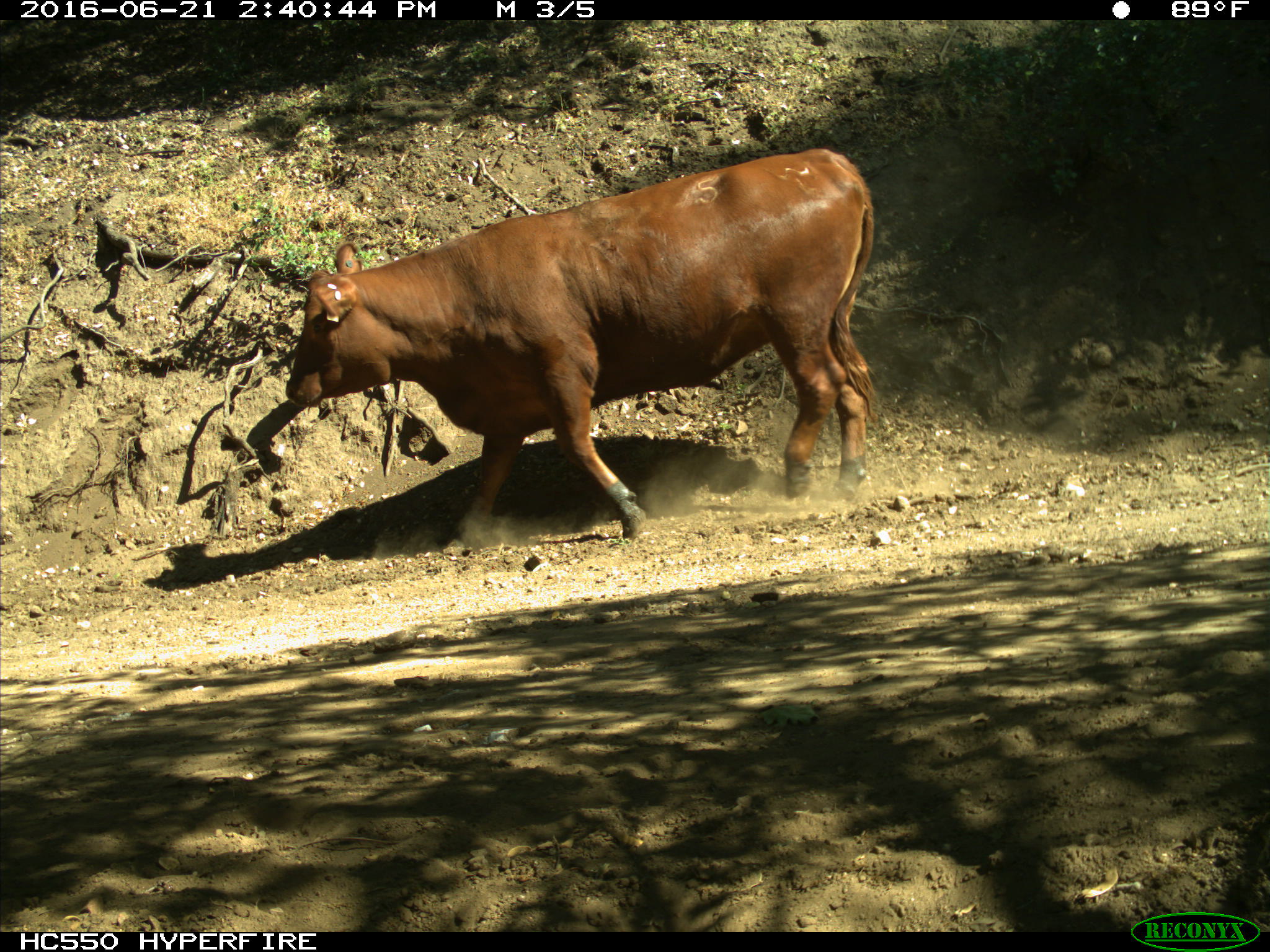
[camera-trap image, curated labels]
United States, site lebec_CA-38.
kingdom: Animalia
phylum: Chordata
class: Mammalia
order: Artiodactyla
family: Bovidae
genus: Bos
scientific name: Bos taurus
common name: domestic cow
Bos taurus (domestic cow).